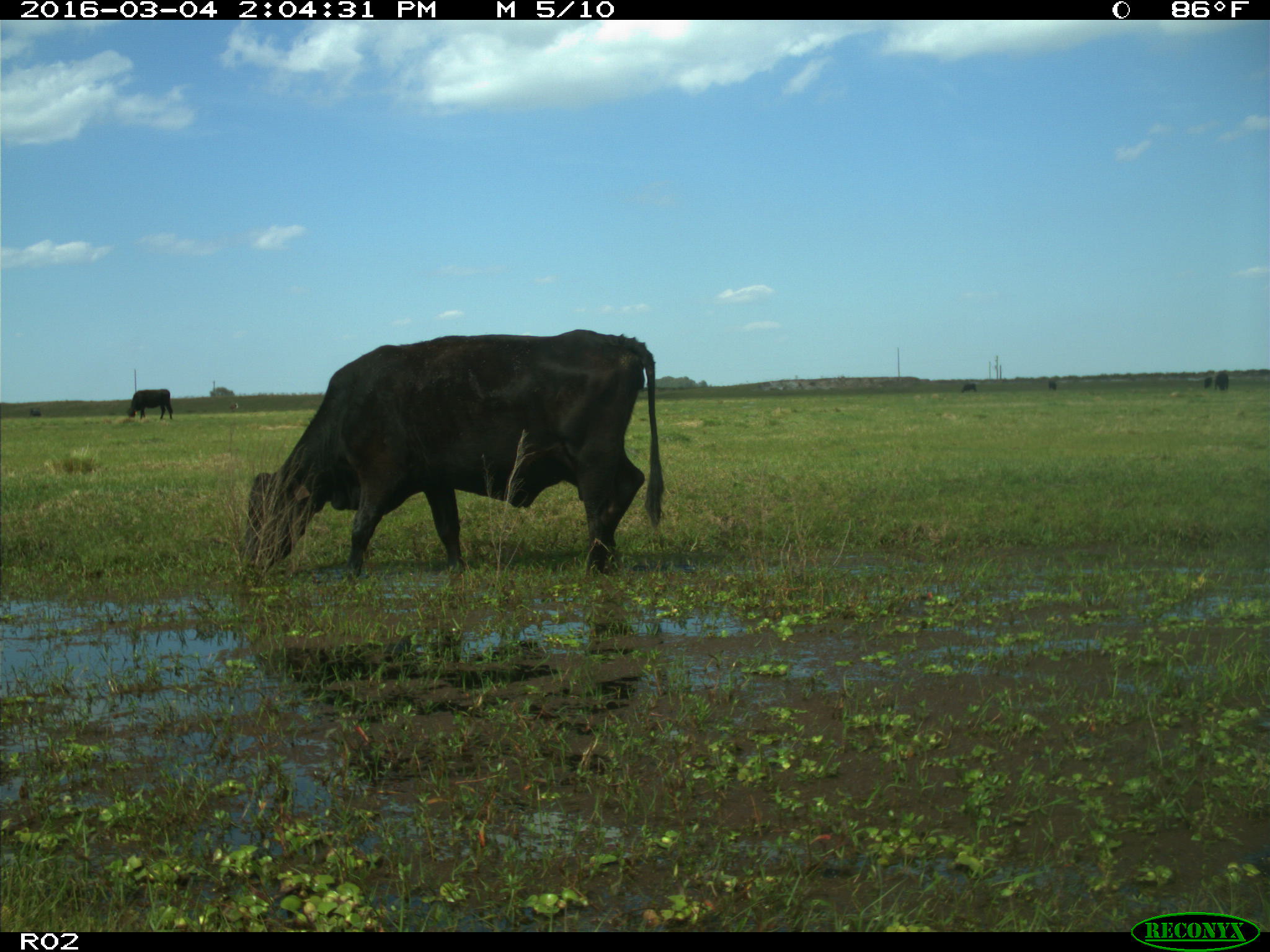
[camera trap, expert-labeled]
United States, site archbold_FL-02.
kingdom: Animalia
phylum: Chordata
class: Mammalia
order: Artiodactyla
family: Bovidae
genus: Bos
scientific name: Bos taurus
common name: domestic cow